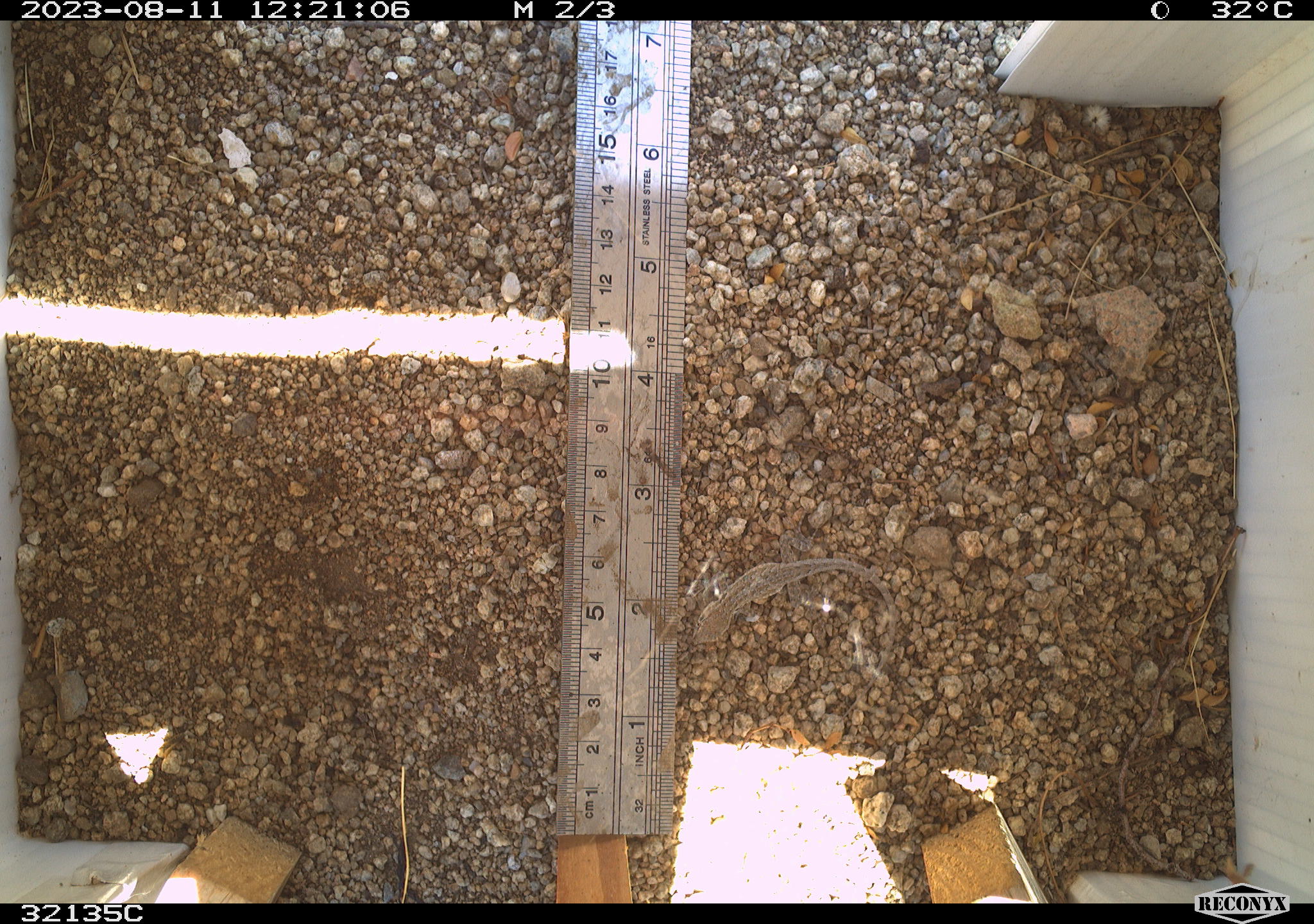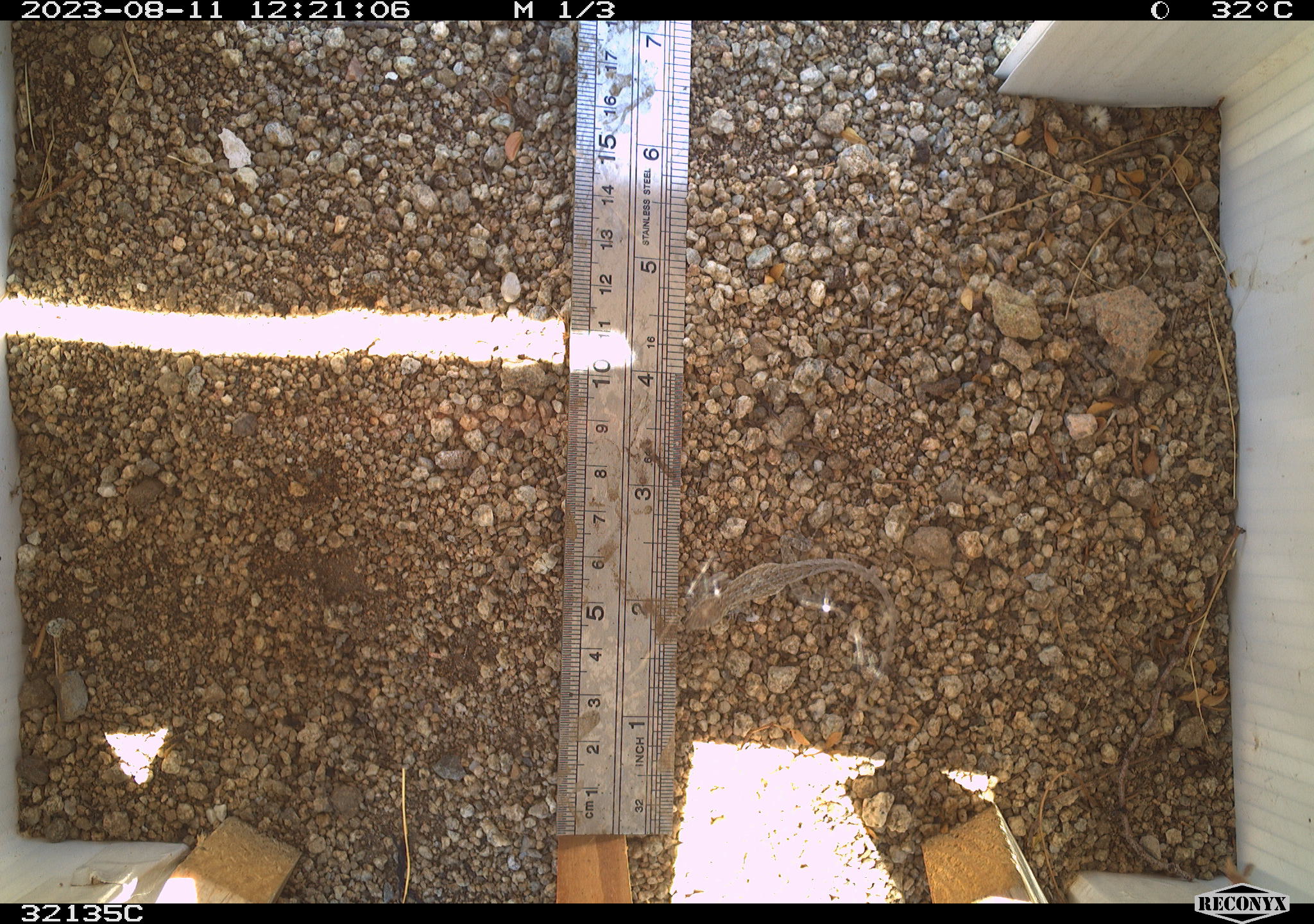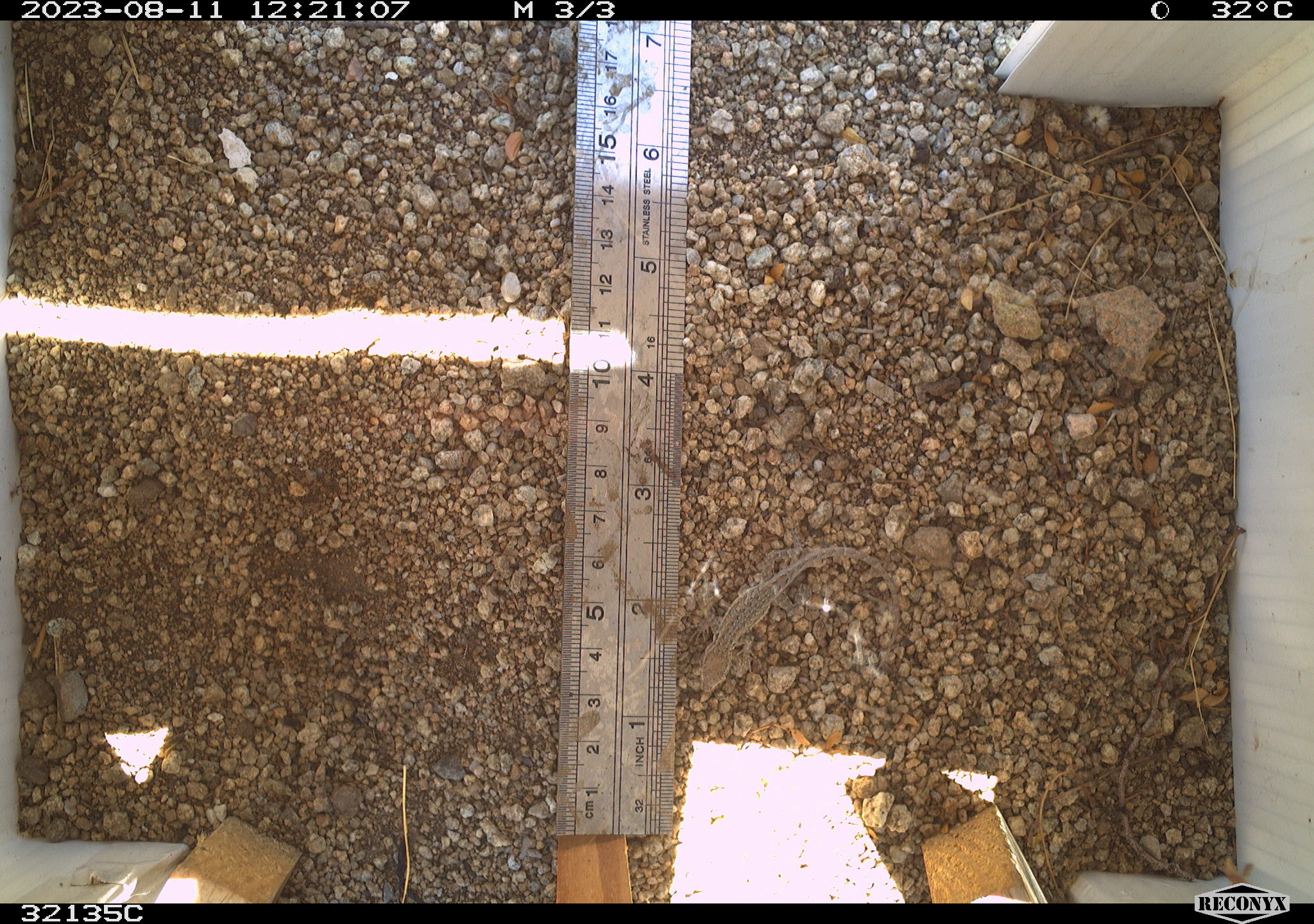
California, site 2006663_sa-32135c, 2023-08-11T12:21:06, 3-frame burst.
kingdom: Animalia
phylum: Chordata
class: Reptilia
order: Squamata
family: Phrynosomatidae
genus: Uta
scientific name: Uta stansburiana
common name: common side-blotched lizard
Common side-blotched lizard (Uta stansburiana).